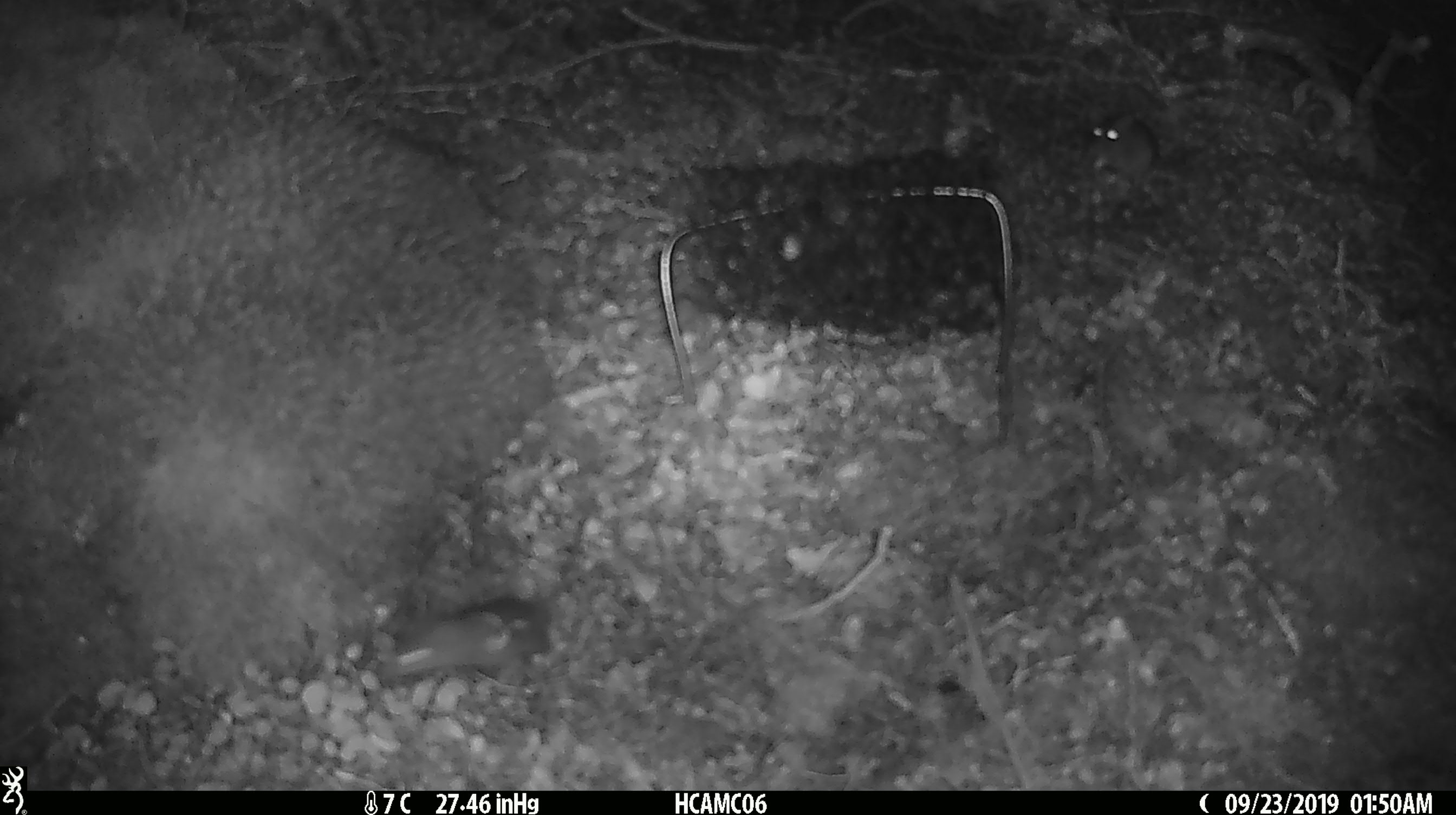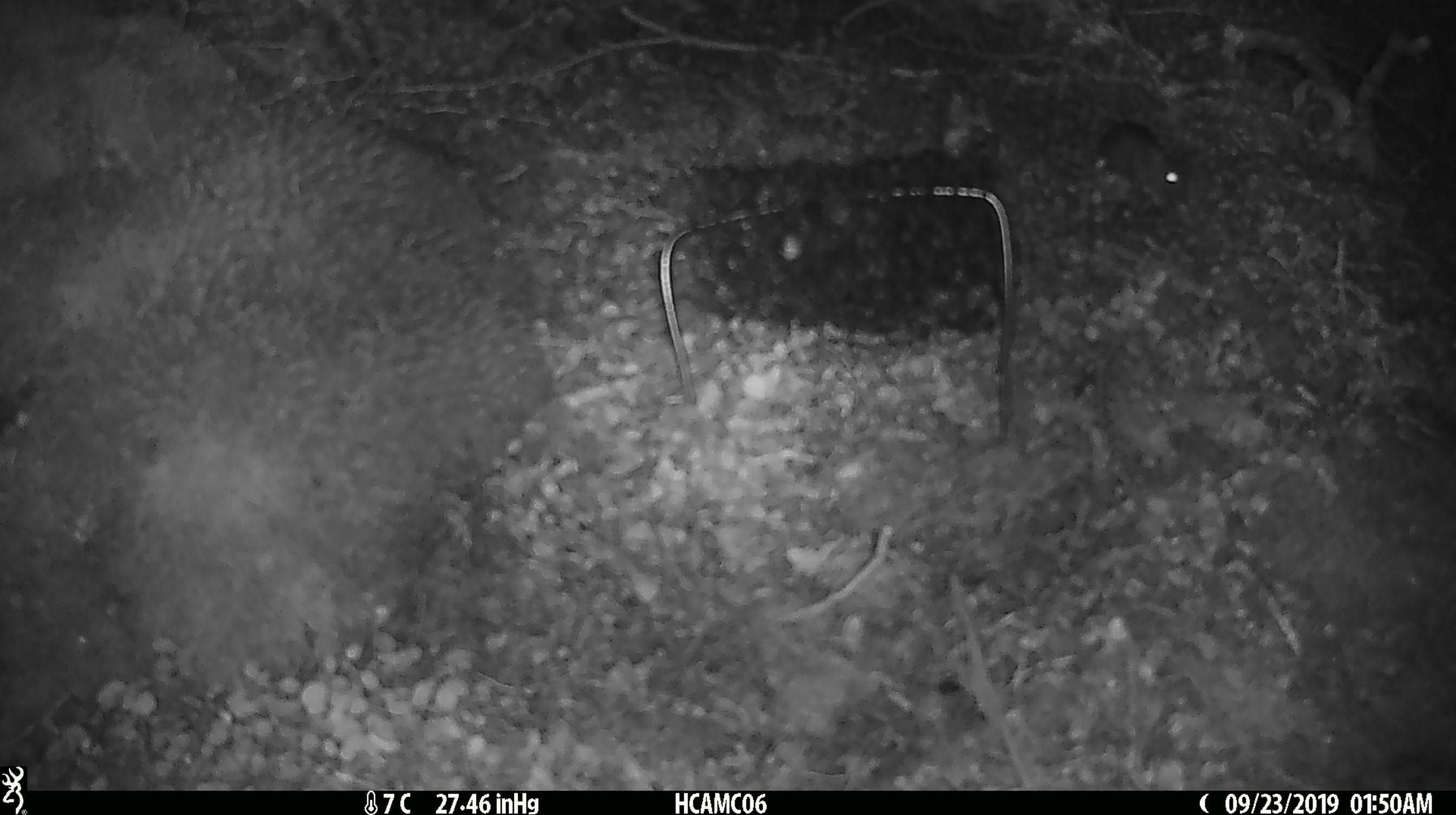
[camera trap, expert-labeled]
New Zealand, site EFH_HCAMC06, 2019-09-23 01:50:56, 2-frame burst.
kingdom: Animalia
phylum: Chordata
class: Mammalia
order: Rodentia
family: Muridae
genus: Mus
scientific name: Mus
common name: mouse